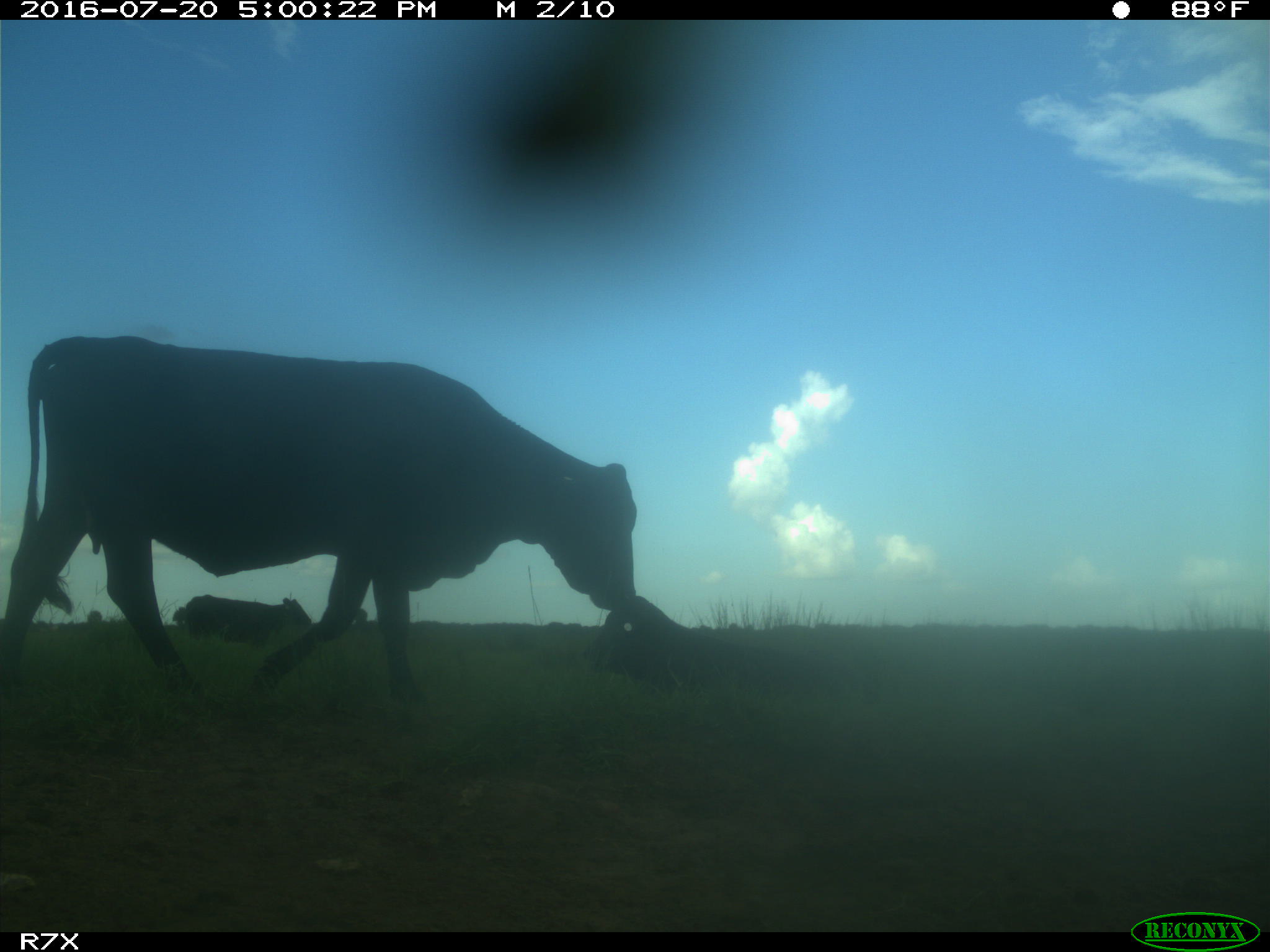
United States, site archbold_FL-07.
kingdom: Animalia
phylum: Chordata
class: Mammalia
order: Artiodactyla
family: Bovidae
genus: Bos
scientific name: Bos taurus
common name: domestic cow